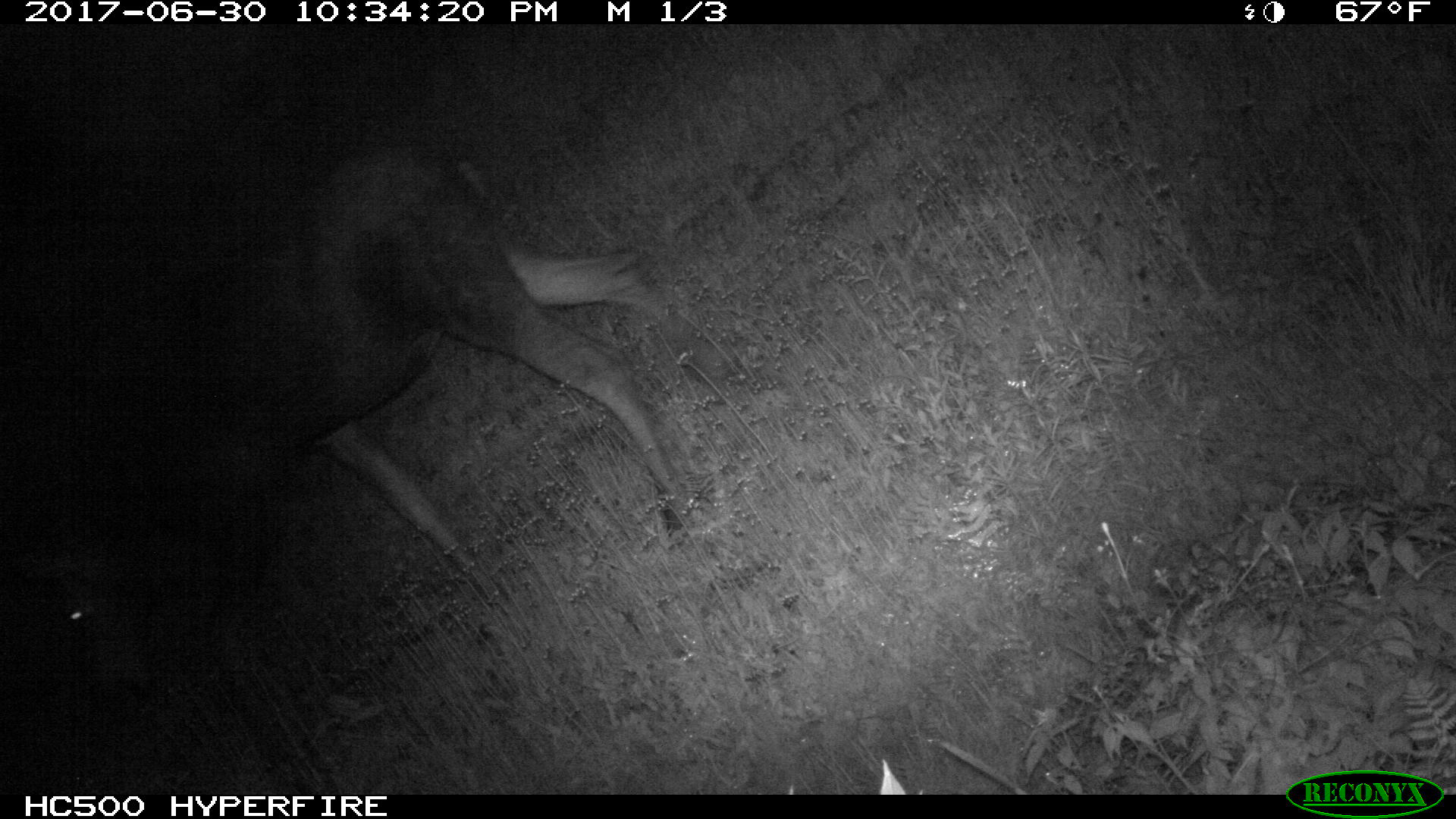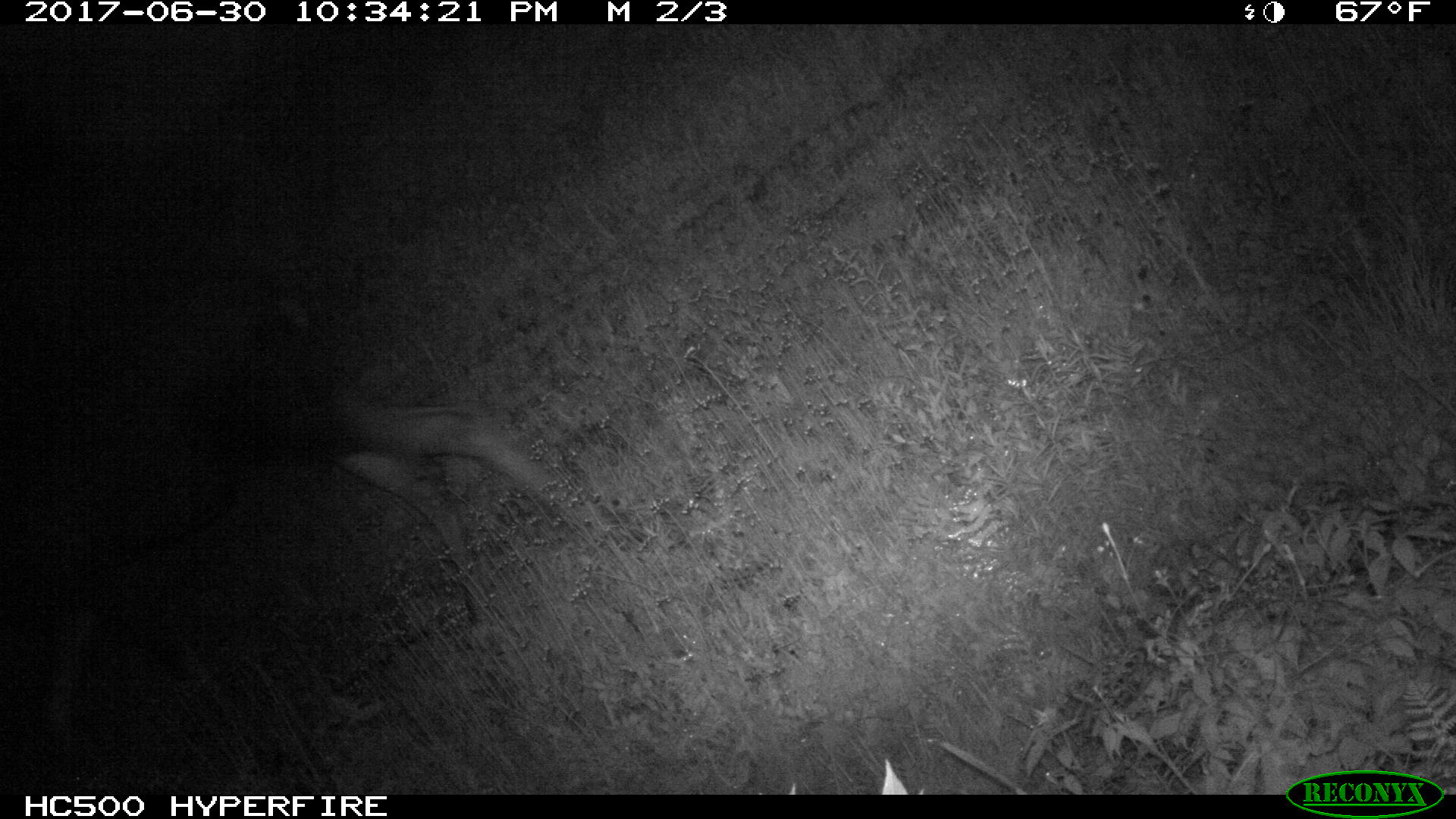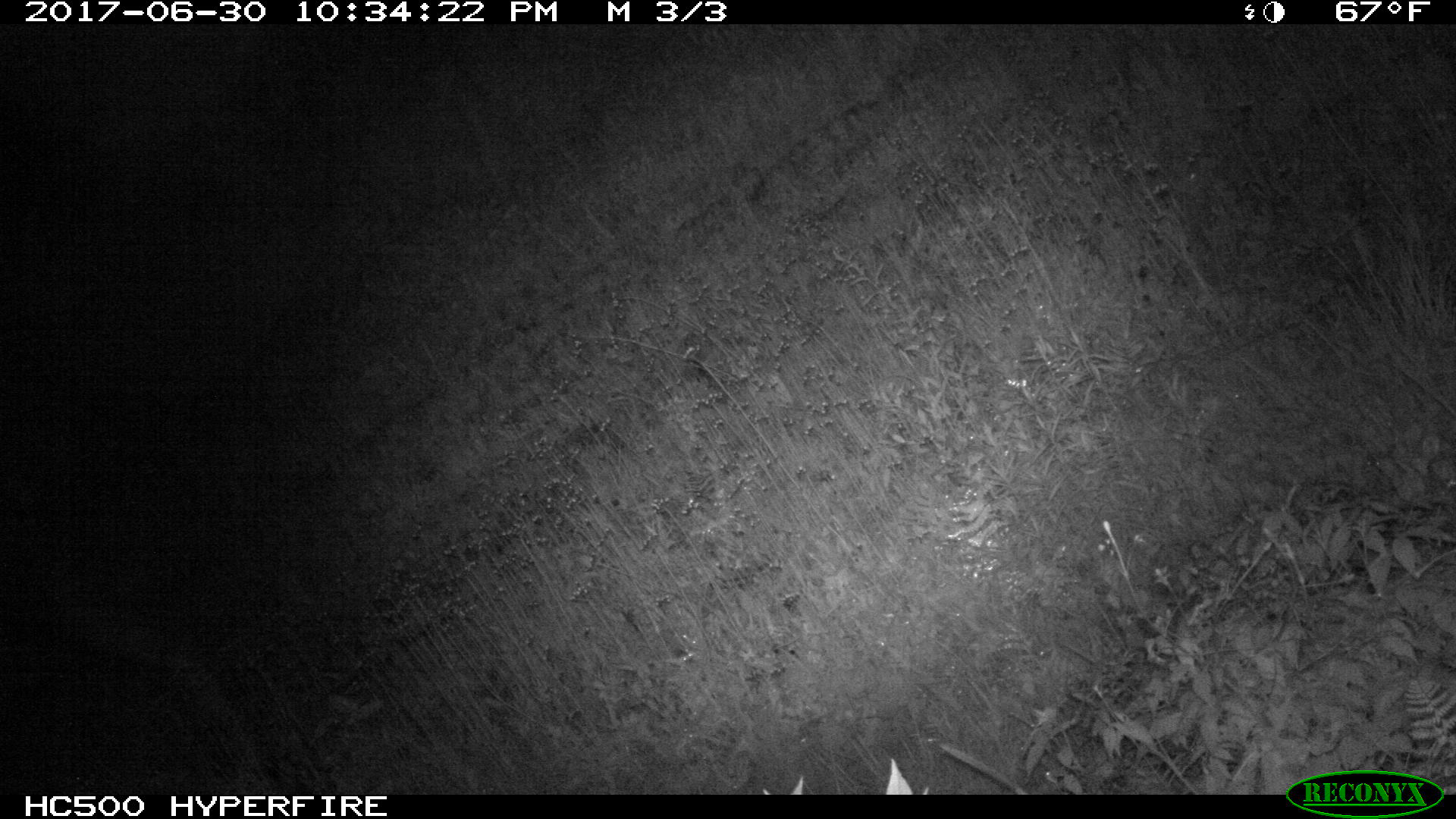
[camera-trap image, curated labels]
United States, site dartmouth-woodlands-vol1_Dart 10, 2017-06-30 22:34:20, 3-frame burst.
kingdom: Animalia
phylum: Chordata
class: Mammalia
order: Artiodactyla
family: Cervidae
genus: Alces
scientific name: Alces alces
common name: moose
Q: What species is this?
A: Moose (Alces alces).